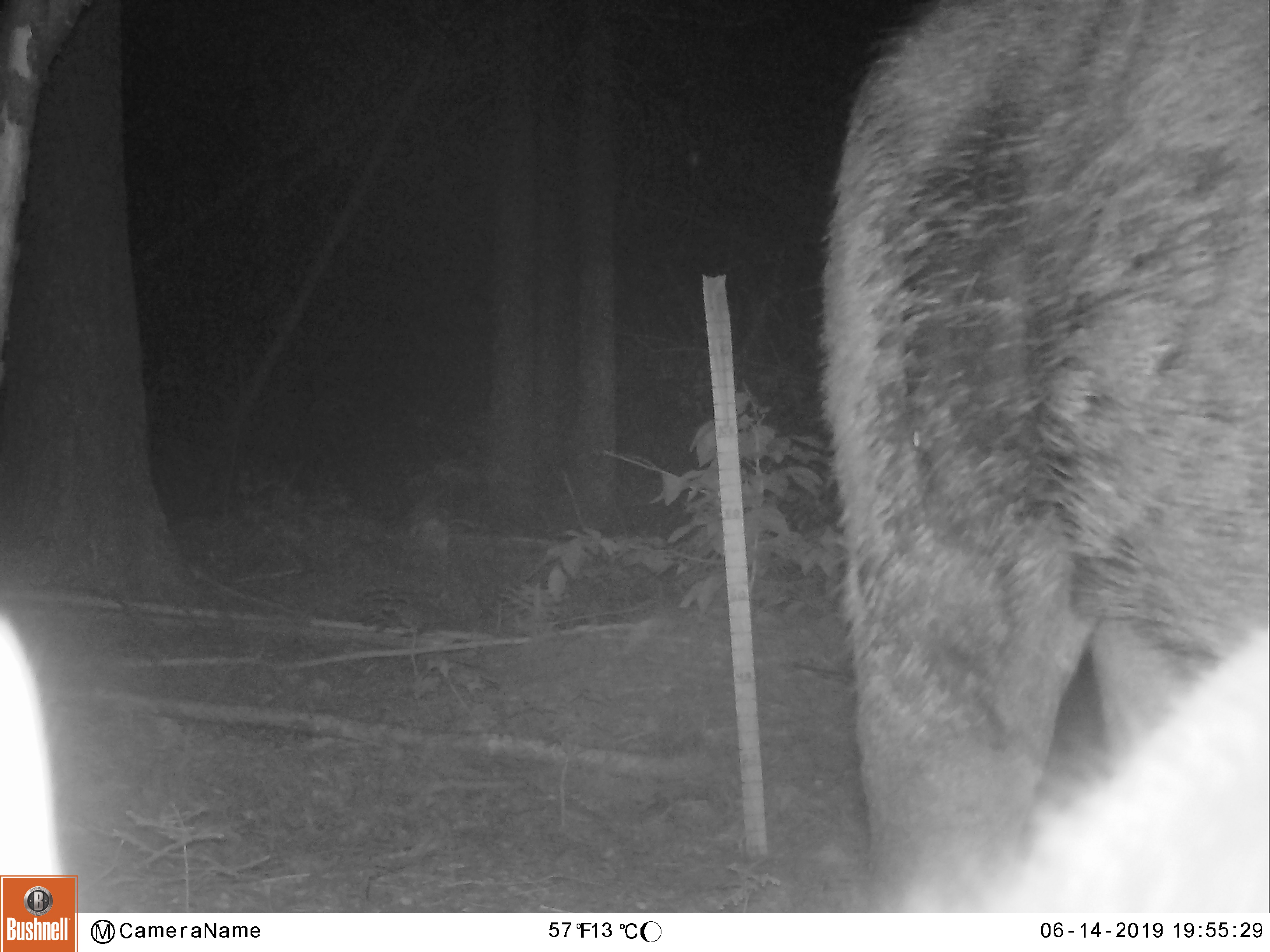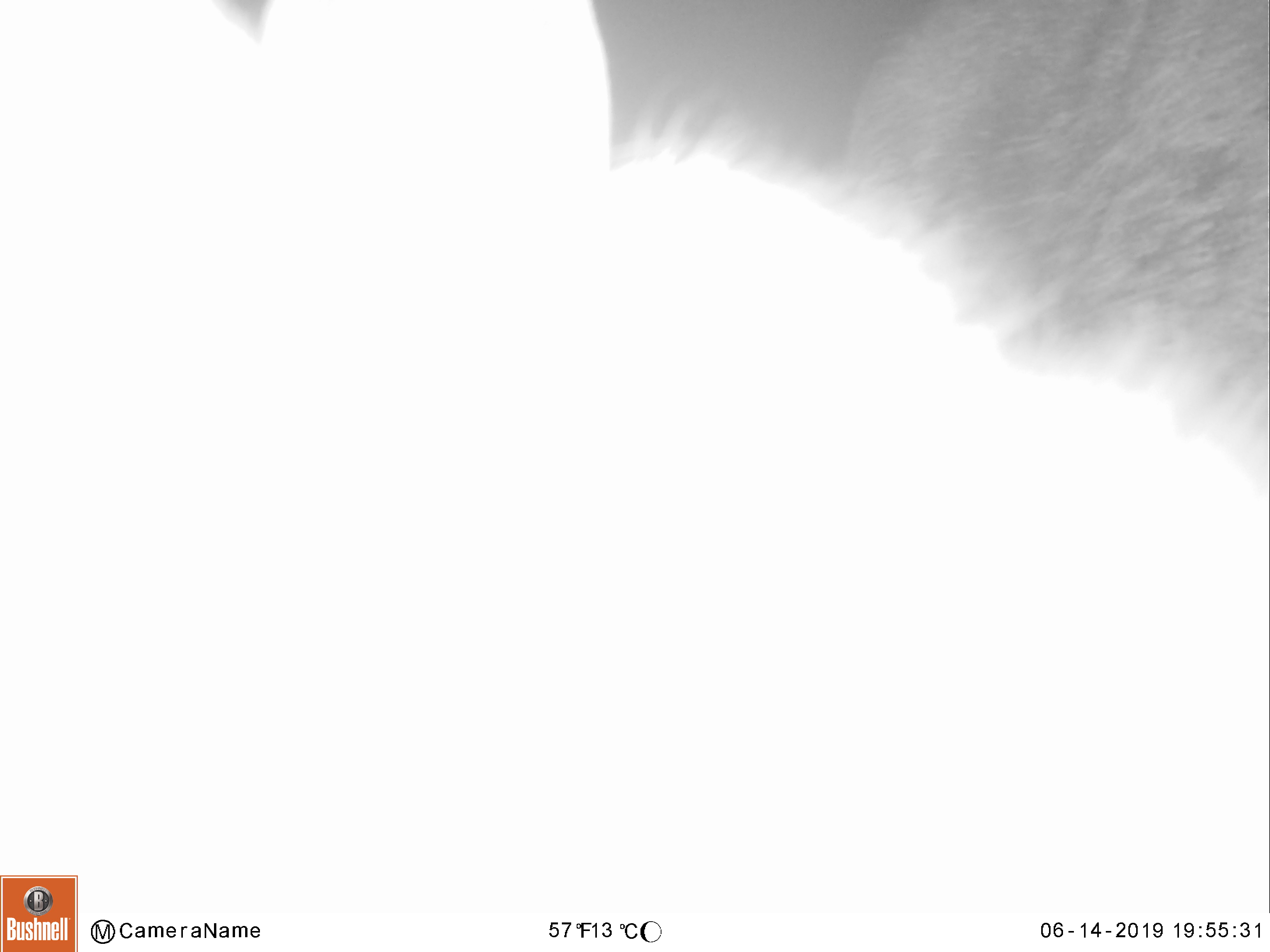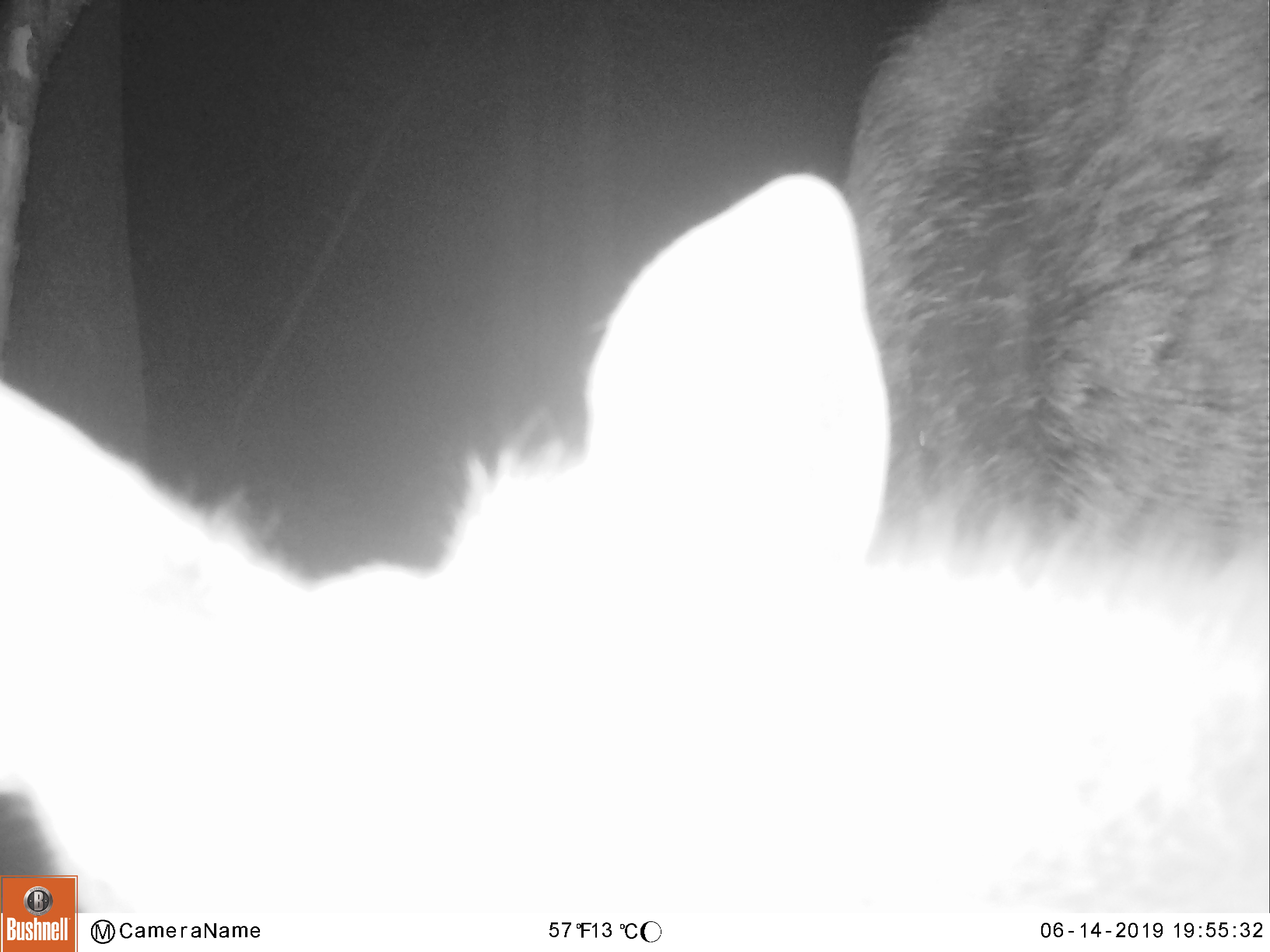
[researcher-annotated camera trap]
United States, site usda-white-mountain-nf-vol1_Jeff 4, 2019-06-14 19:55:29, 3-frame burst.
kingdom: Animalia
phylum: Chordata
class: Mammalia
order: Artiodactyla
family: Cervidae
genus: Alces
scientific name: Alces alces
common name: moose